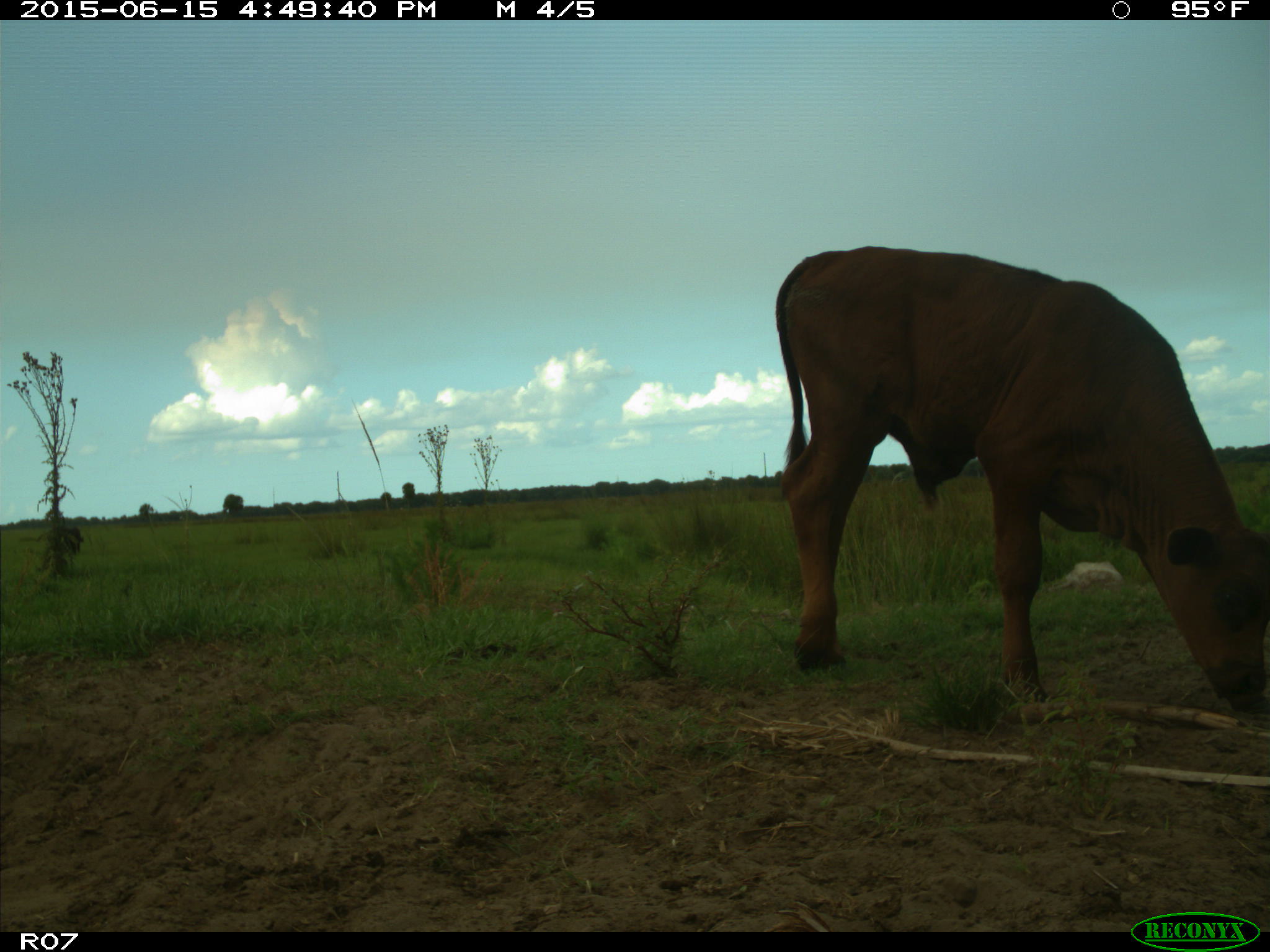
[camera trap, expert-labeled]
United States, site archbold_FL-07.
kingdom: Animalia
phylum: Chordata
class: Mammalia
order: Artiodactyla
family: Bovidae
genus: Bos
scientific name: Bos taurus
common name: domestic cow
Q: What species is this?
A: Bos taurus (domestic cow).